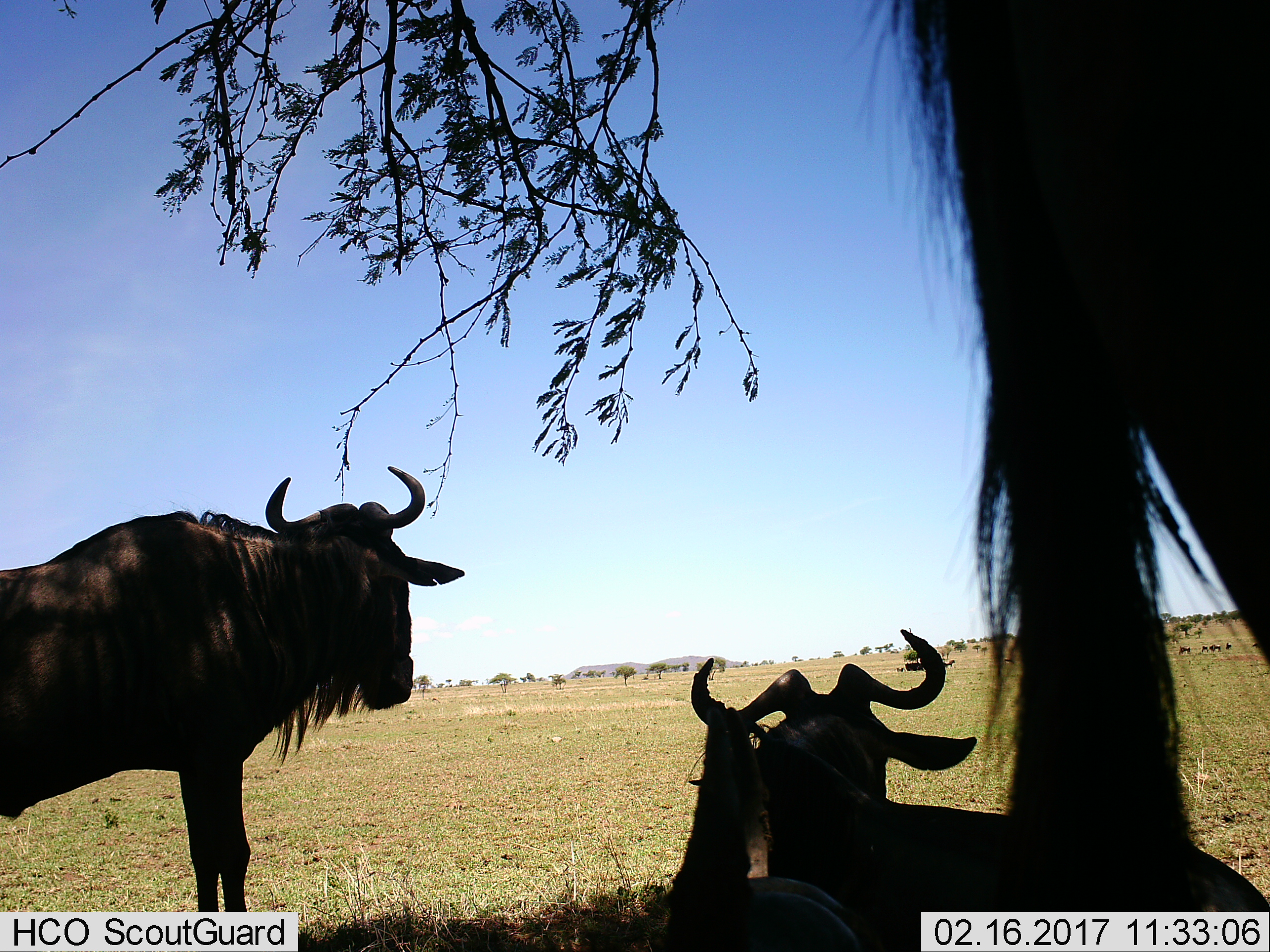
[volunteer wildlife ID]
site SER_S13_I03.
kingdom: Animalia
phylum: Chordata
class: Mammalia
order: Artiodactyla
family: Bovidae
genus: Connochaetes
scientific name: Connochaetes taurinus taurinus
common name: blue wildebeest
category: wildebeestblue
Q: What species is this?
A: Wildebeestblue (blue wildebeest) (Connochaetes taurinus taurinus).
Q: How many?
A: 3.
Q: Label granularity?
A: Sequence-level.